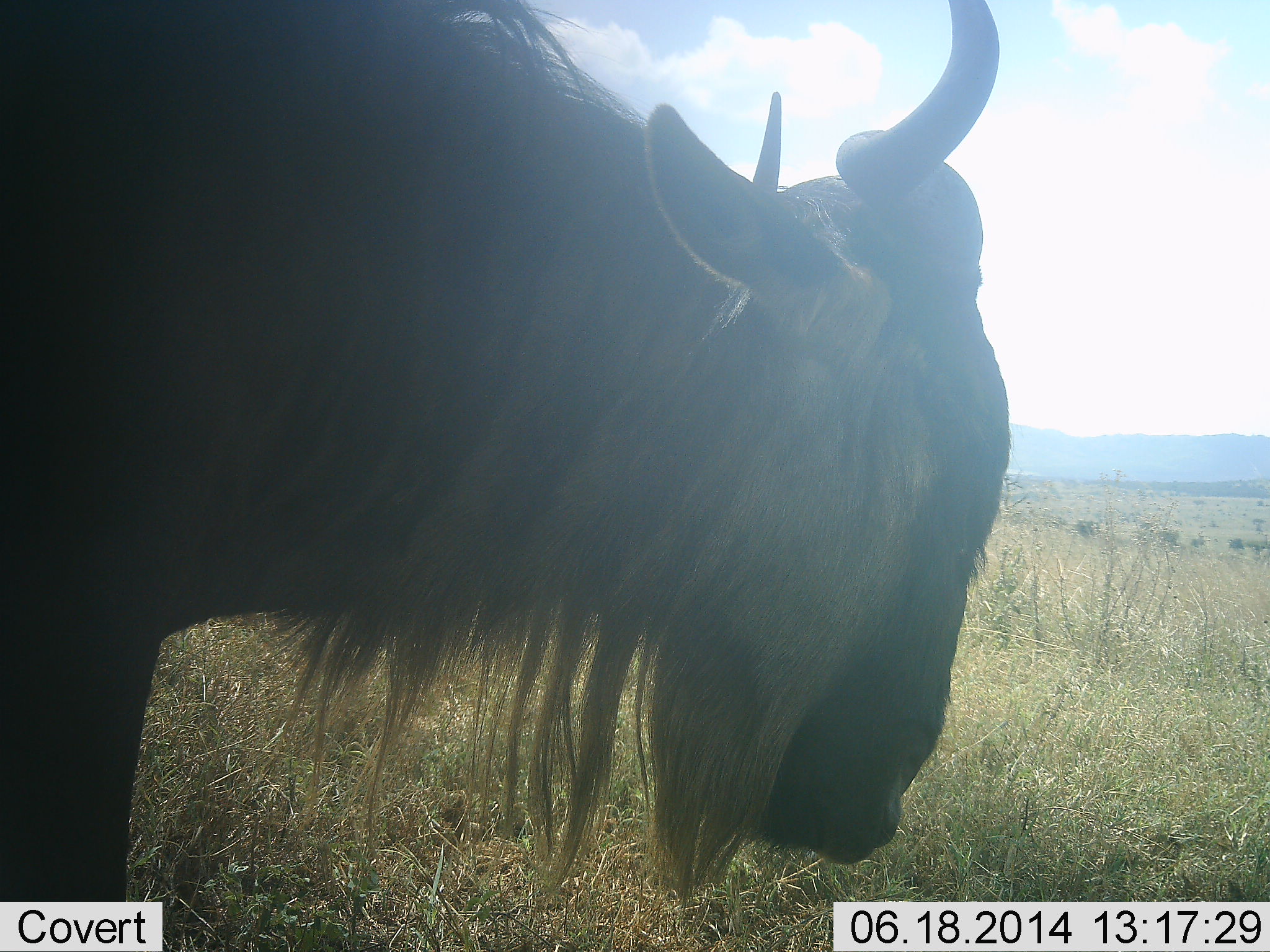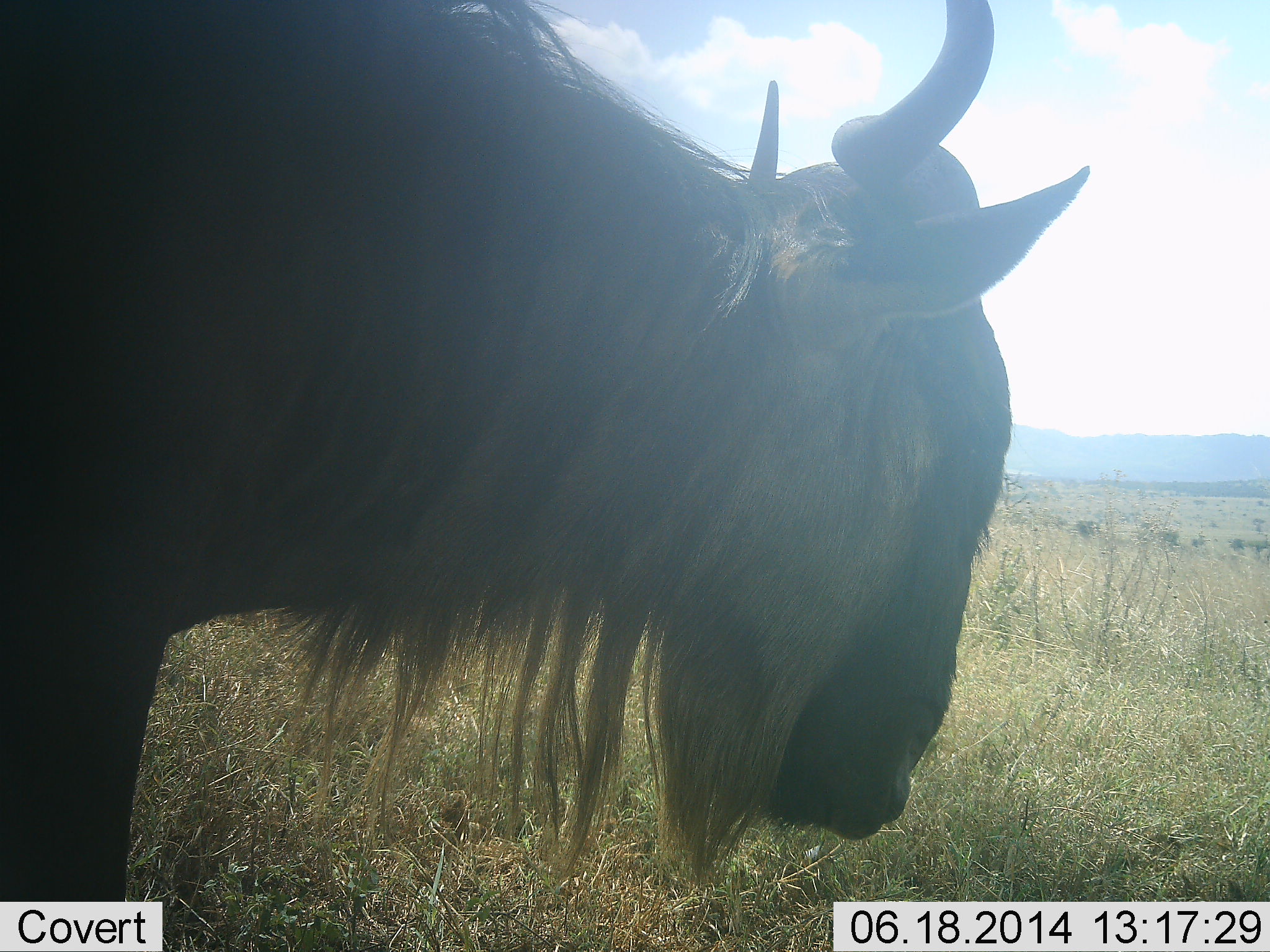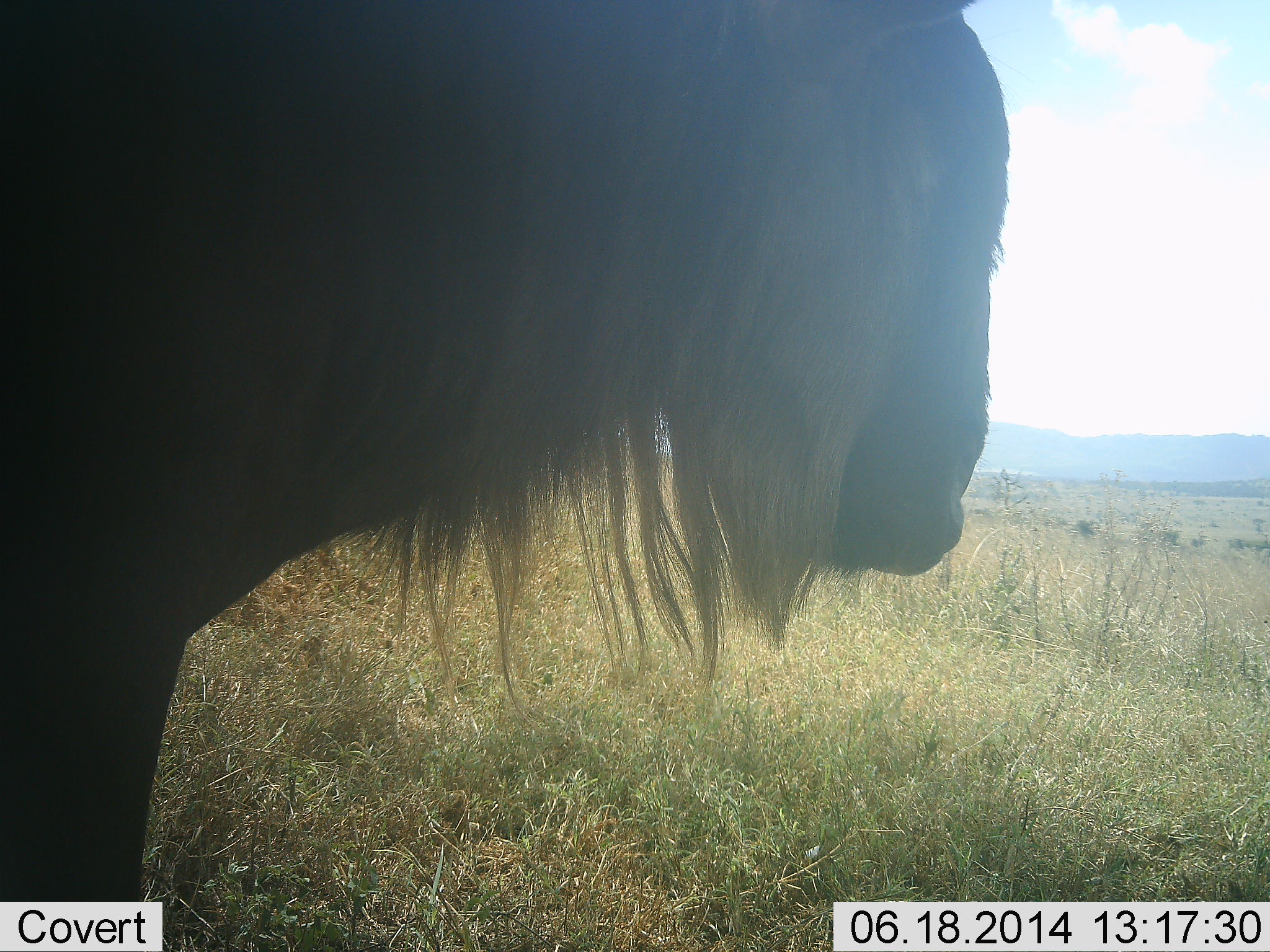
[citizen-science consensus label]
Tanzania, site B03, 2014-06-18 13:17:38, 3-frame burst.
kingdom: Animalia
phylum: Chordata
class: Mammalia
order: Artiodactyla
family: Bovidae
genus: Connochaetes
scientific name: Connochaetes taurinus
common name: blue wildebeest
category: wildebeest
Wildebeest (blue wildebeest) (Connochaetes taurinus), count 1. Behavior (volunteer vote fractions): standing 90%, resting 0%, moving 10%, interacting 0%. Young present (vote fraction): 0%. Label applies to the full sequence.